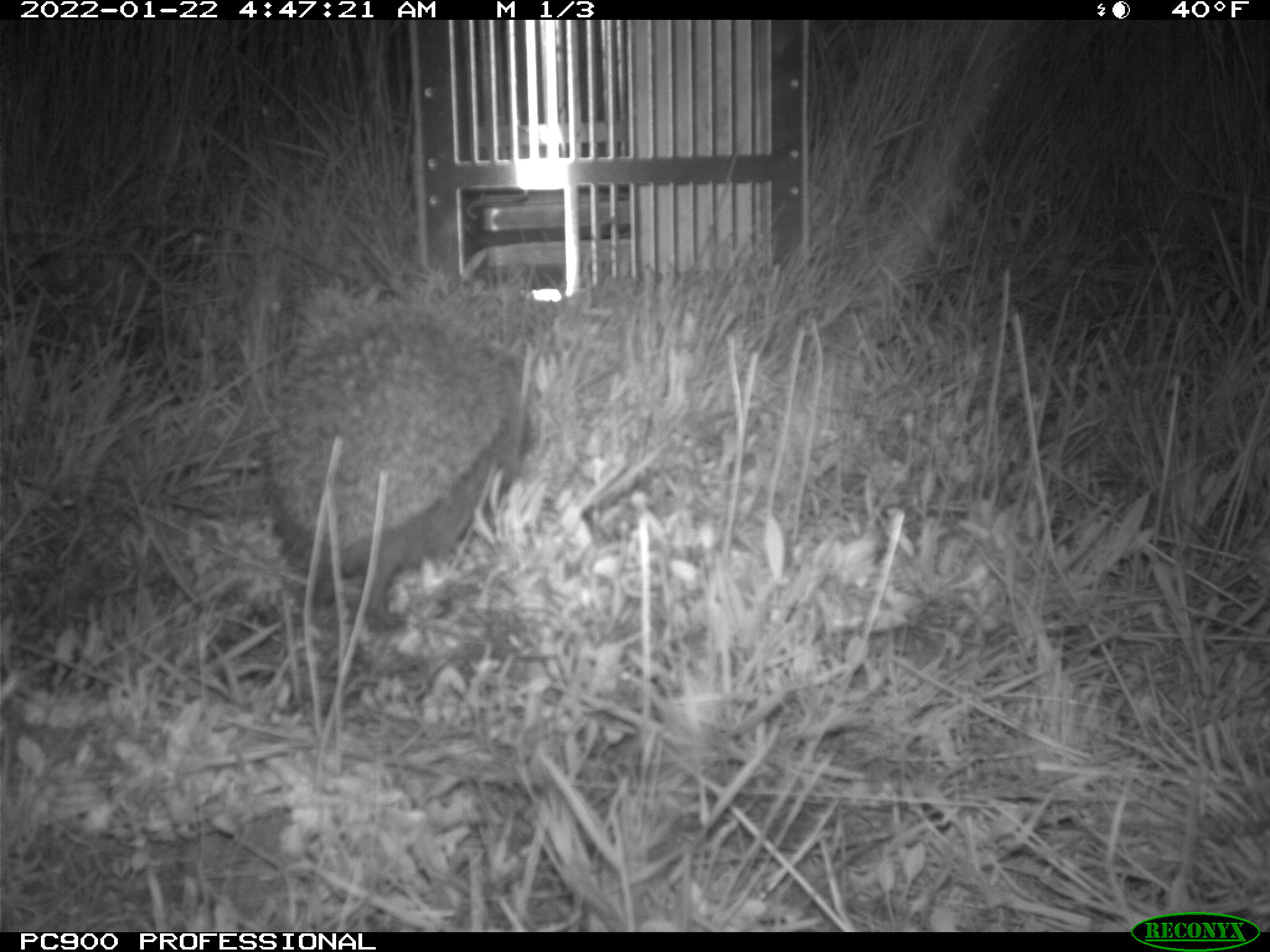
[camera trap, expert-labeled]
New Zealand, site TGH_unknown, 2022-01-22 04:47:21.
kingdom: Animalia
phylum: Chordata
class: Mammalia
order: Eulipotyphla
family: Erinaceidae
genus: Erinaceus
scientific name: Erinaceus europaeus europaeus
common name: european hedgehog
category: hedgehog